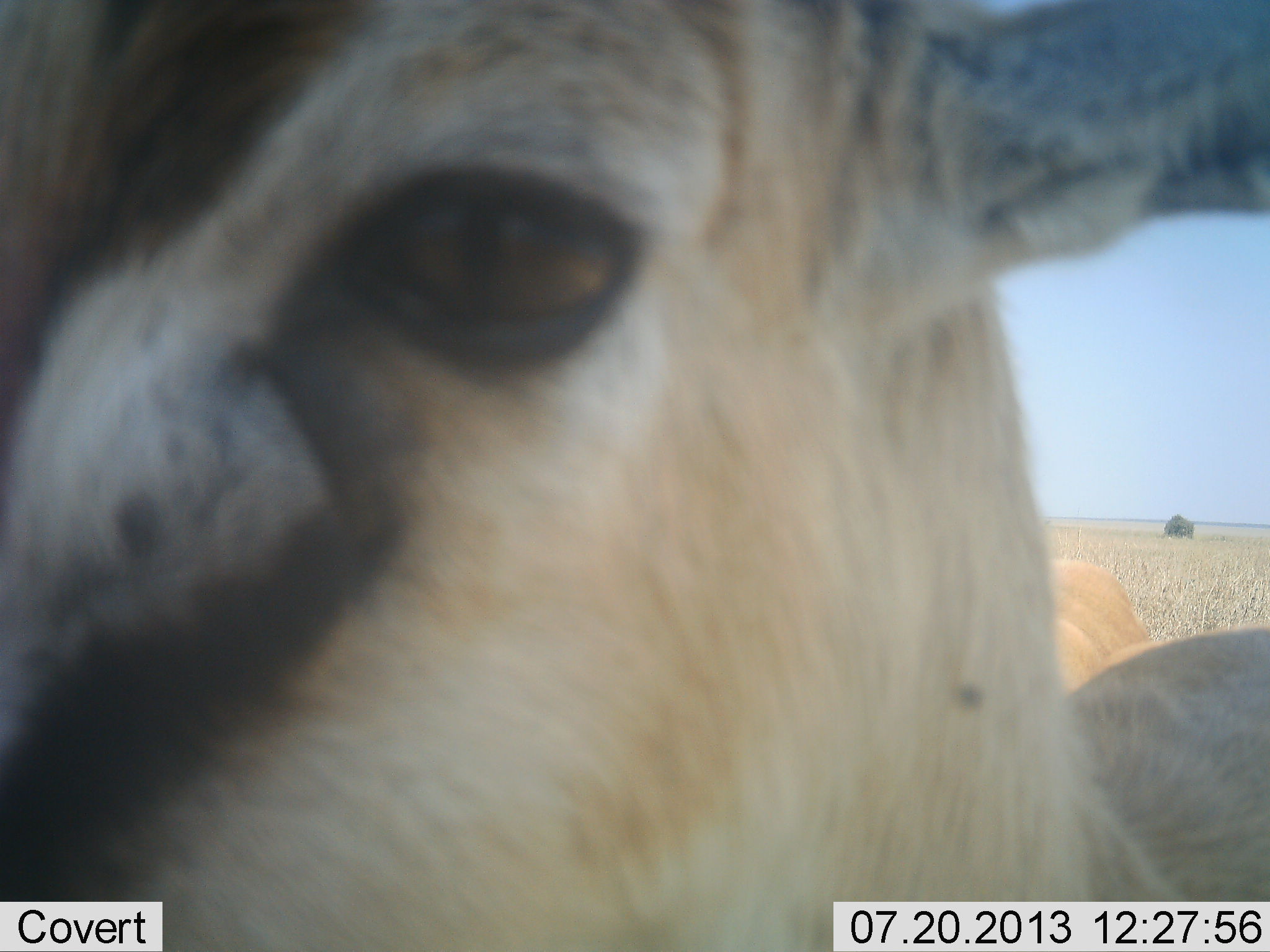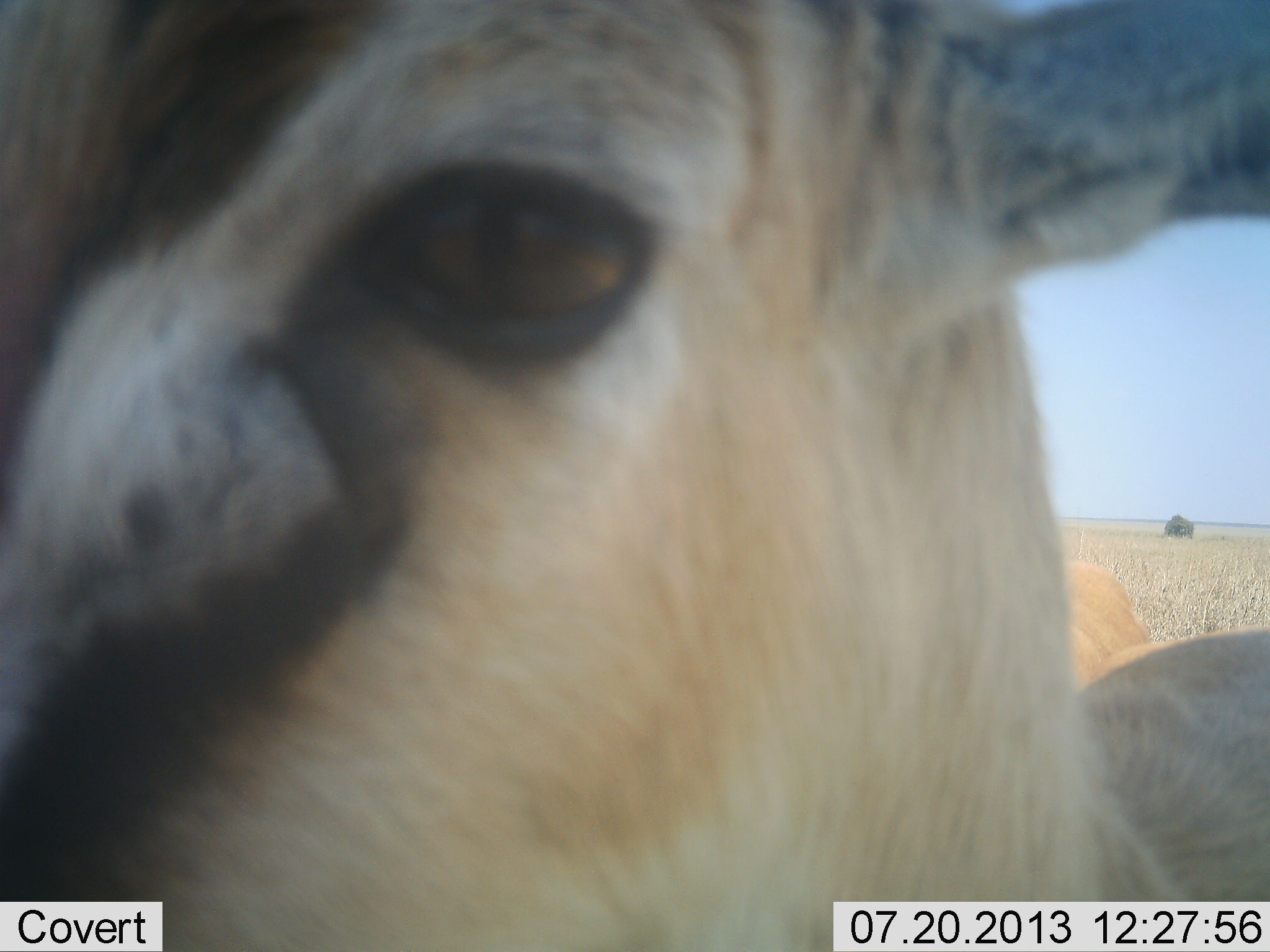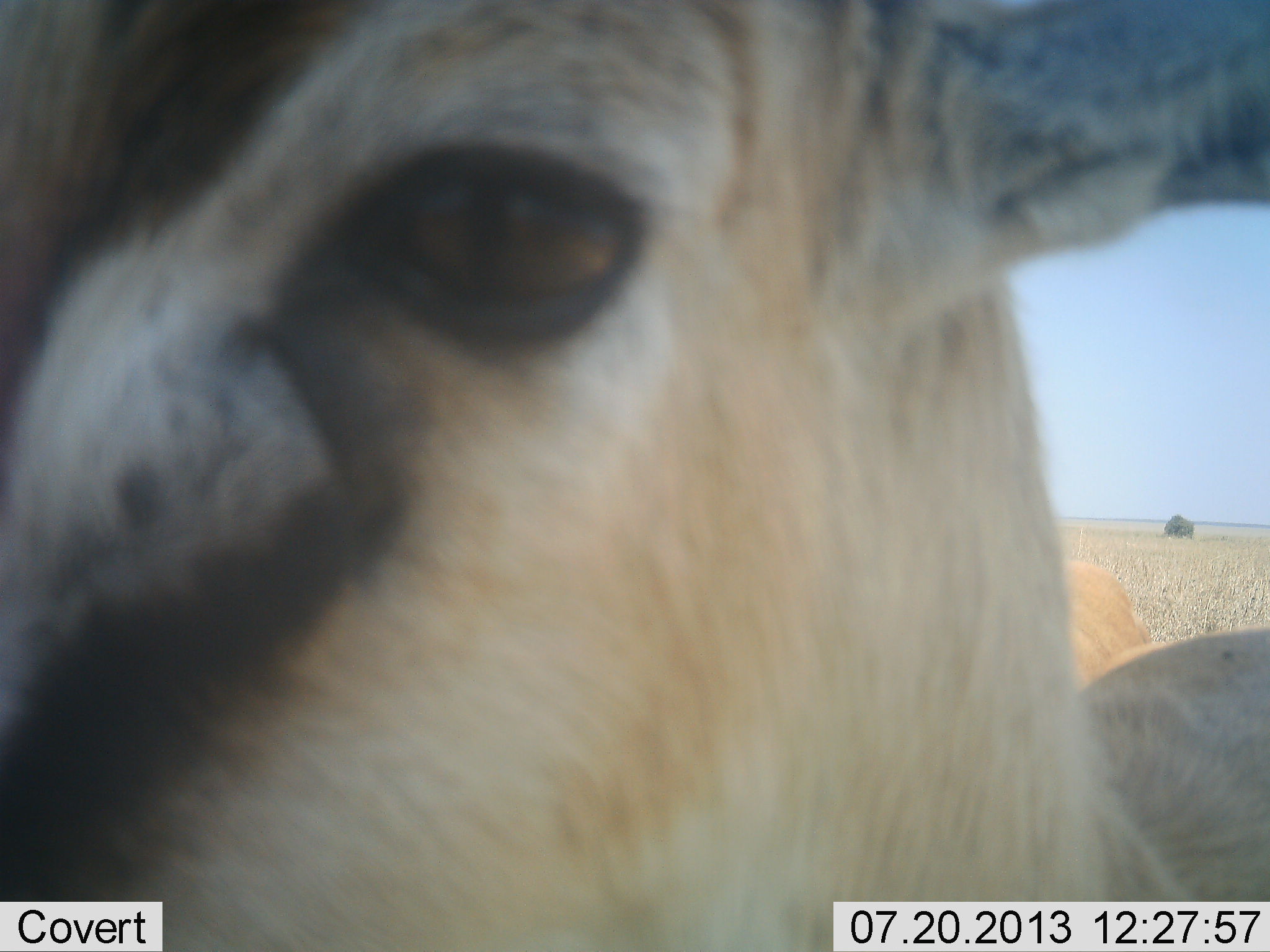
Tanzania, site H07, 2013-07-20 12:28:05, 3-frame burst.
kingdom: Animalia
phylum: Chordata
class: Mammalia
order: Artiodactyla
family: Bovidae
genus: Eudorcas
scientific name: Eudorcas thomsonii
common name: thomson's gazelle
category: gazellethomsons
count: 1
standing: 71%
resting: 5%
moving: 5%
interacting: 10%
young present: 0%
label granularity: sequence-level